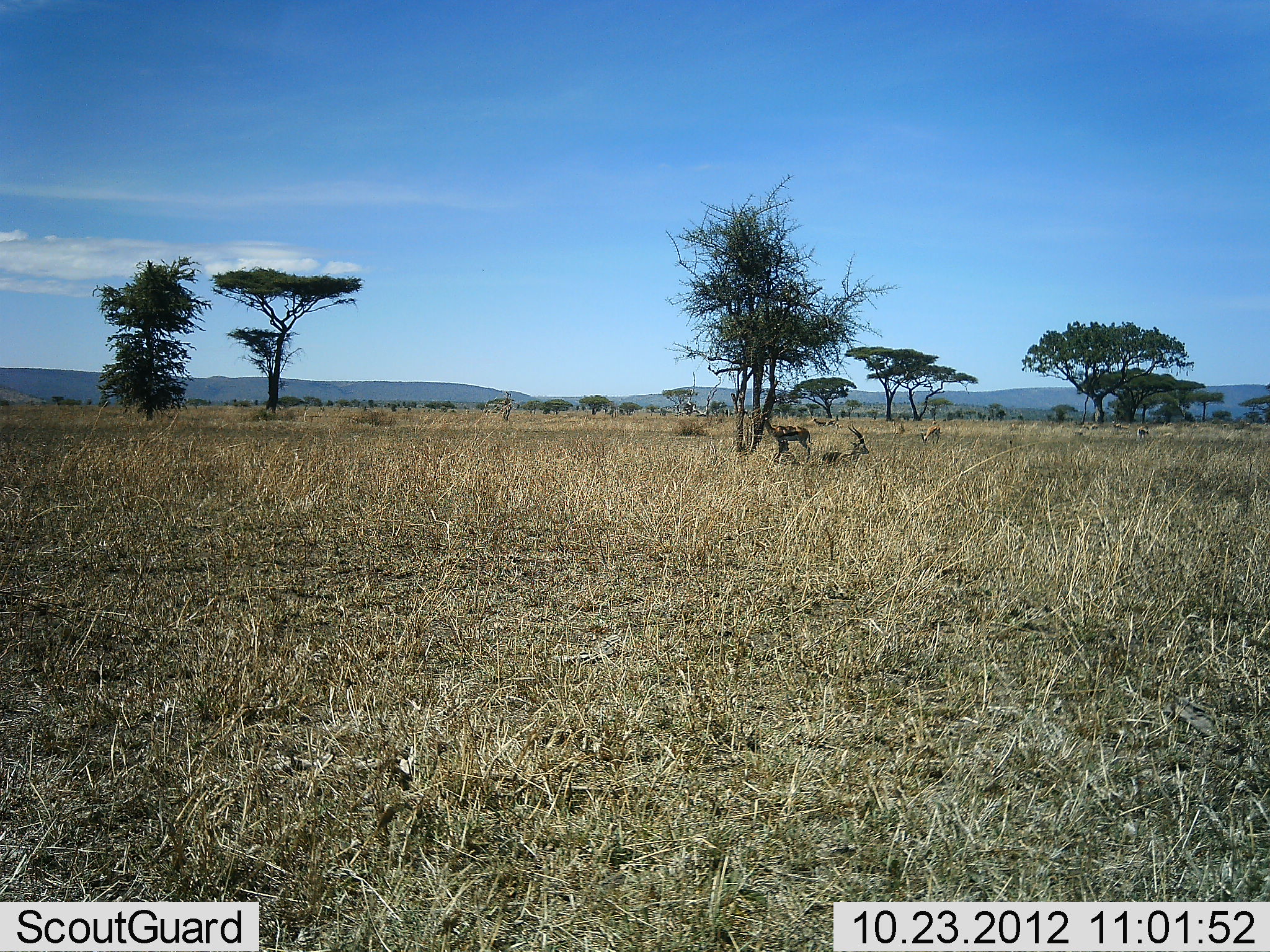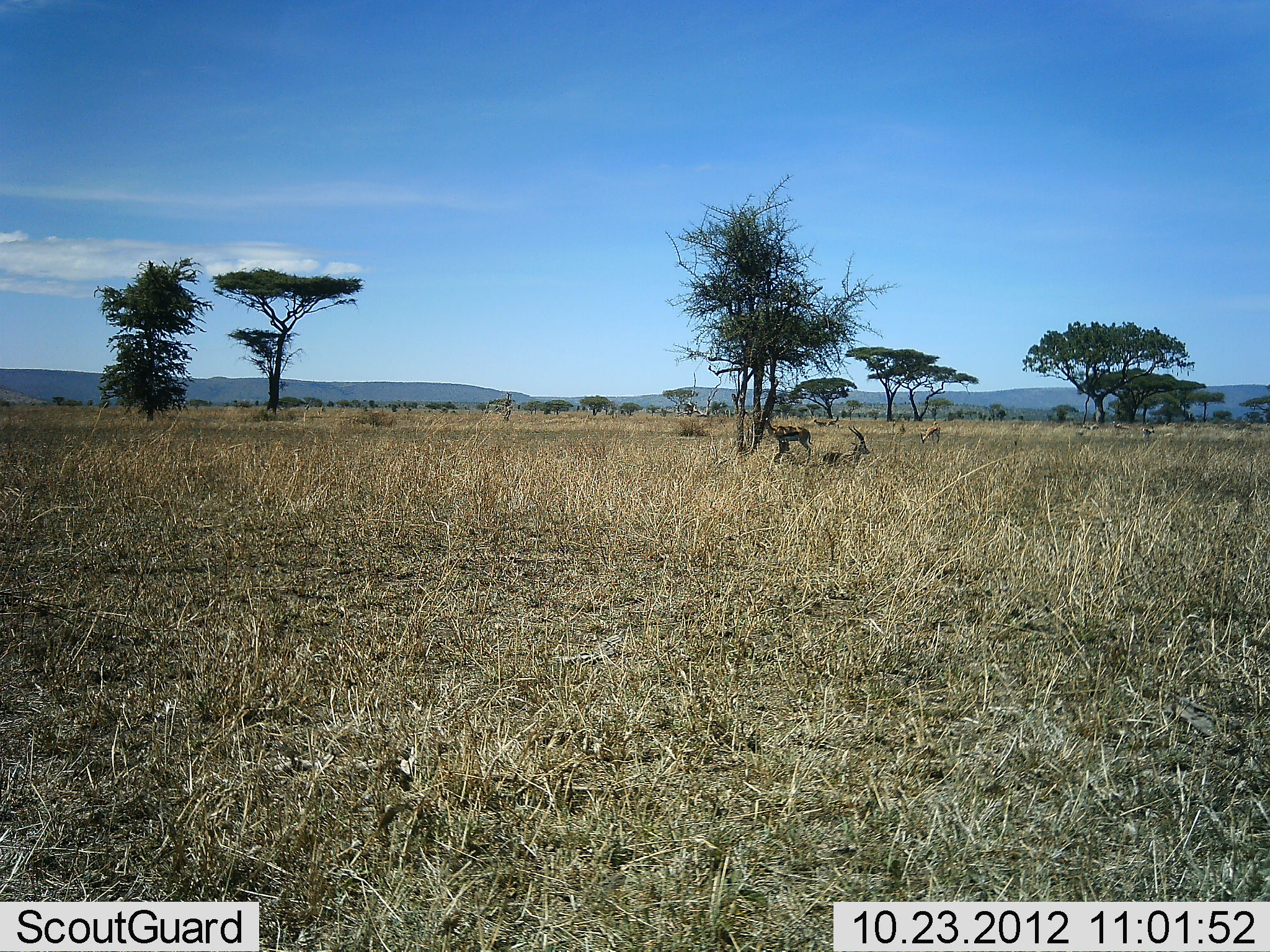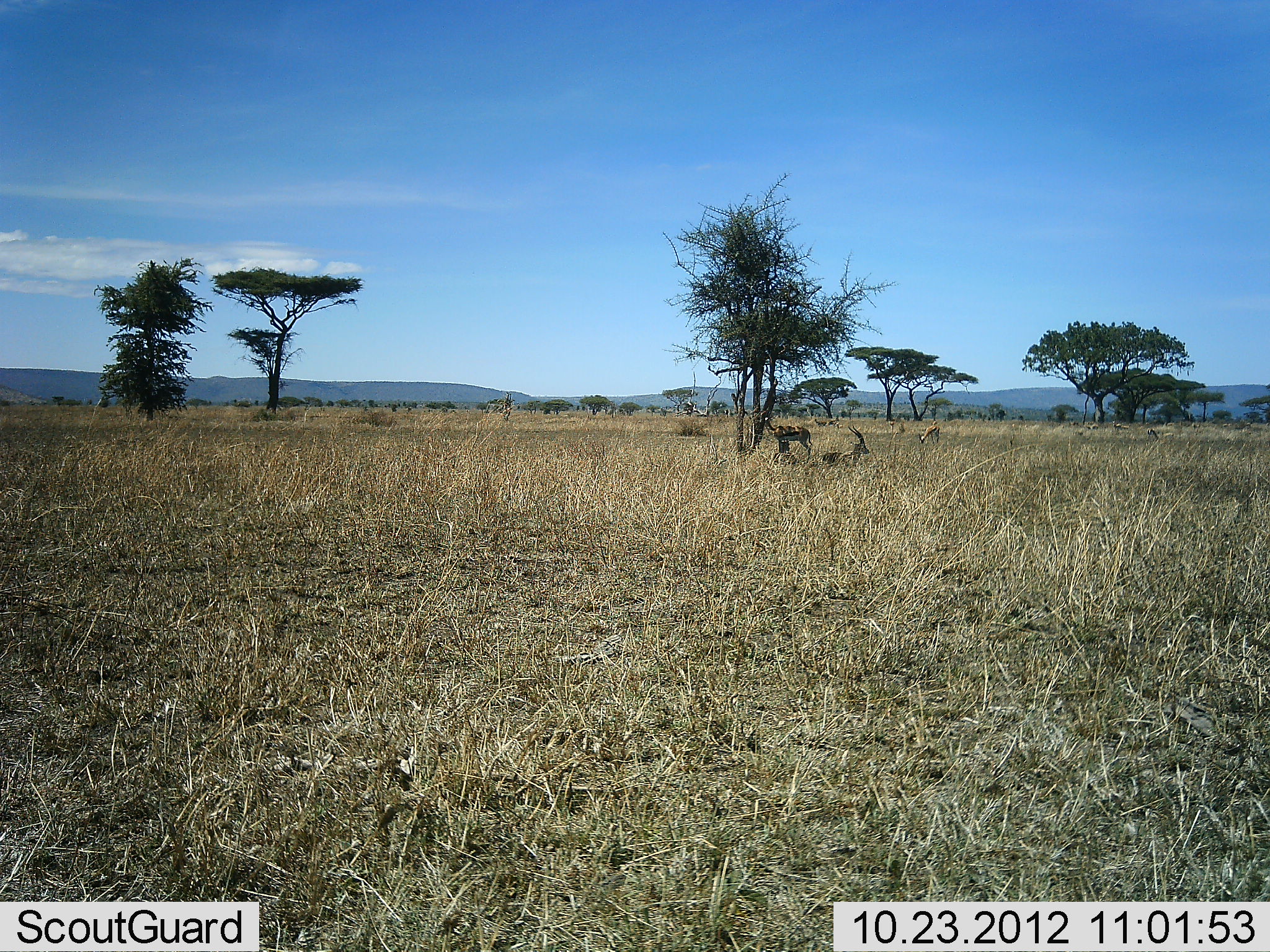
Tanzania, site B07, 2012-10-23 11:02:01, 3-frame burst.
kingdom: Animalia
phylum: Chordata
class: Mammalia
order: Artiodactyla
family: Bovidae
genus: Eudorcas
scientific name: Eudorcas thomsonii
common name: thomson's gazelle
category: gazellethomsons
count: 3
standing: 70%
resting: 80%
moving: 10%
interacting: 0%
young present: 0%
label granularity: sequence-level